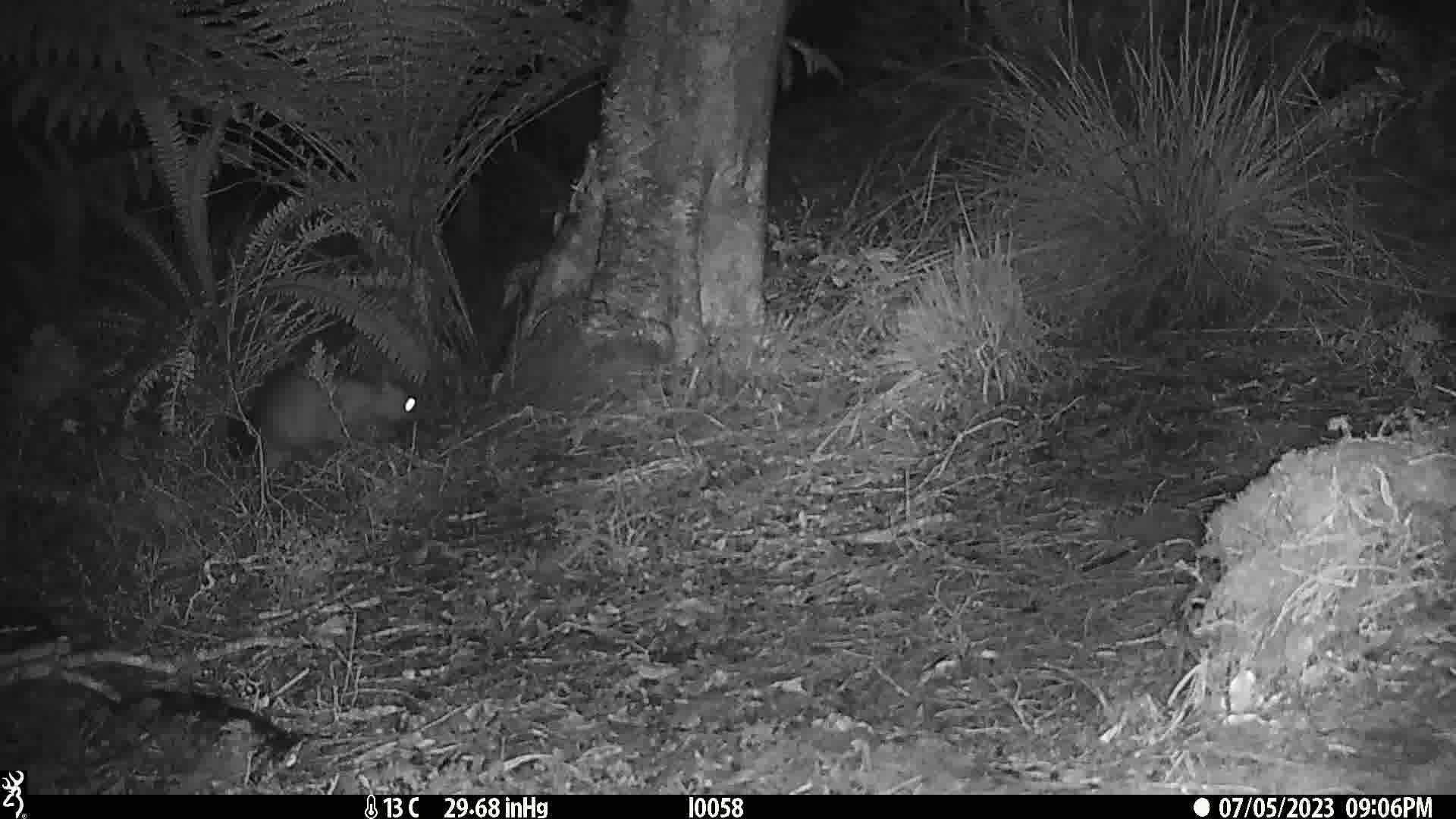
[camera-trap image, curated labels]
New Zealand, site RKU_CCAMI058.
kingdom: Animalia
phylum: Chordata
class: Mammalia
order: Diprotodontia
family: Phalangeridae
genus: Trichosurus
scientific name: Trichosurus vulpecula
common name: common brushtail possum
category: possum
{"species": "possum (common brushtail possum) (Trichosurus vulpecula)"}